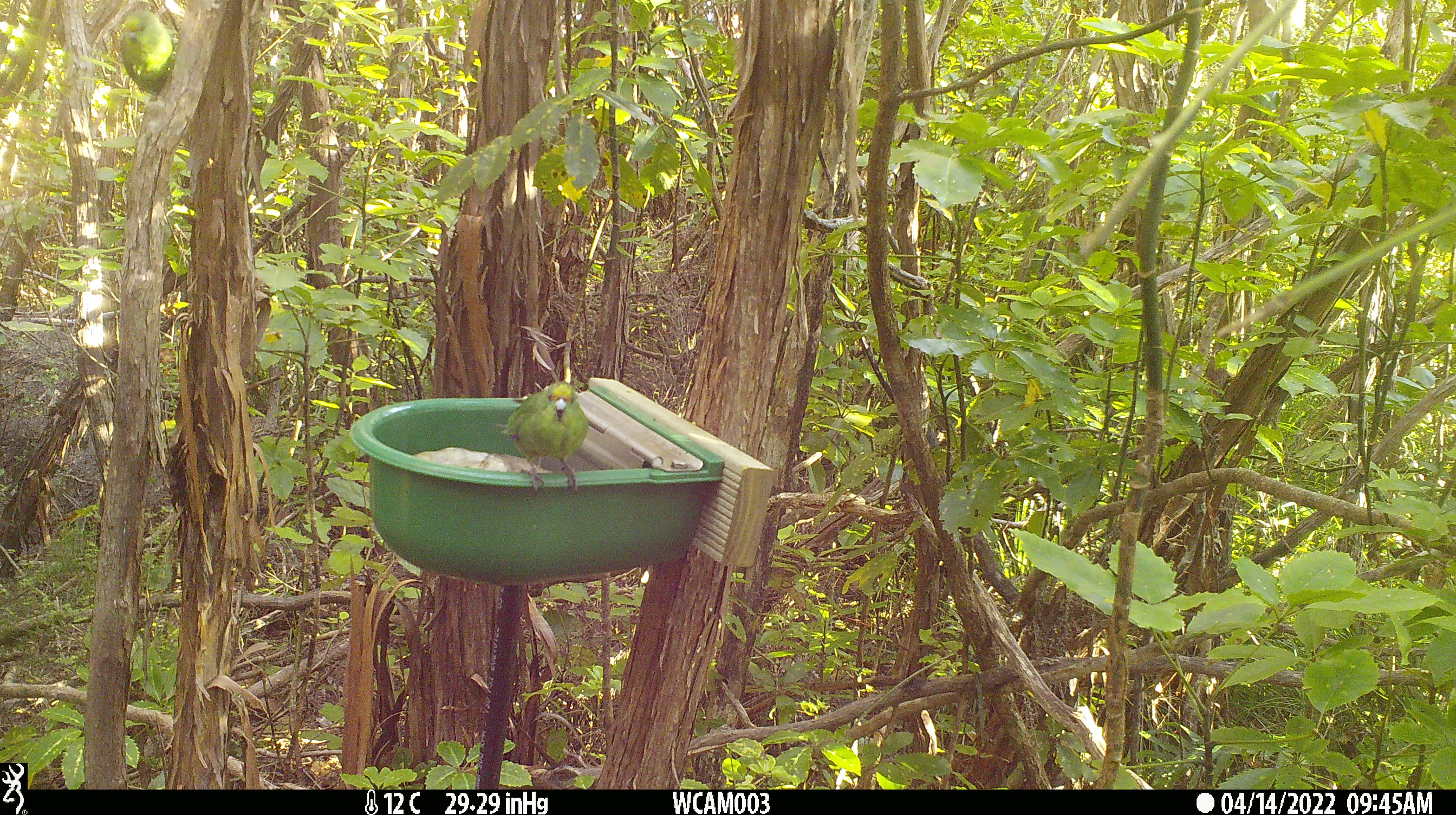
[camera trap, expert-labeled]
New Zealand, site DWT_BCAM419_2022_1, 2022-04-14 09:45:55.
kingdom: Animalia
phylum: Chordata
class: Aves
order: Psittaciformes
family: Psittaculidae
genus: Cyanoramphus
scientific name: Cyanoramphus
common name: parakeet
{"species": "parakeet (Cyanoramphus)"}